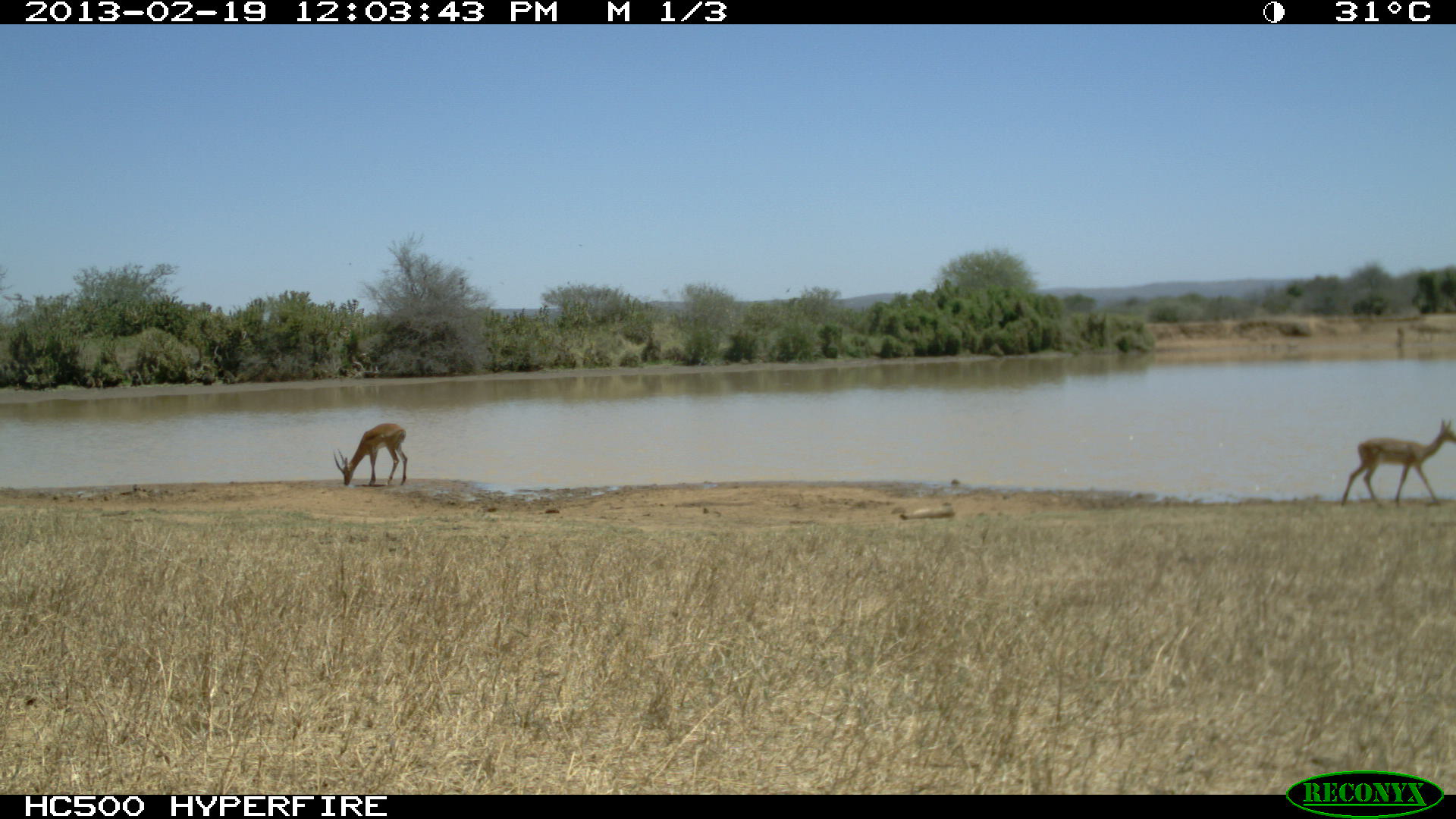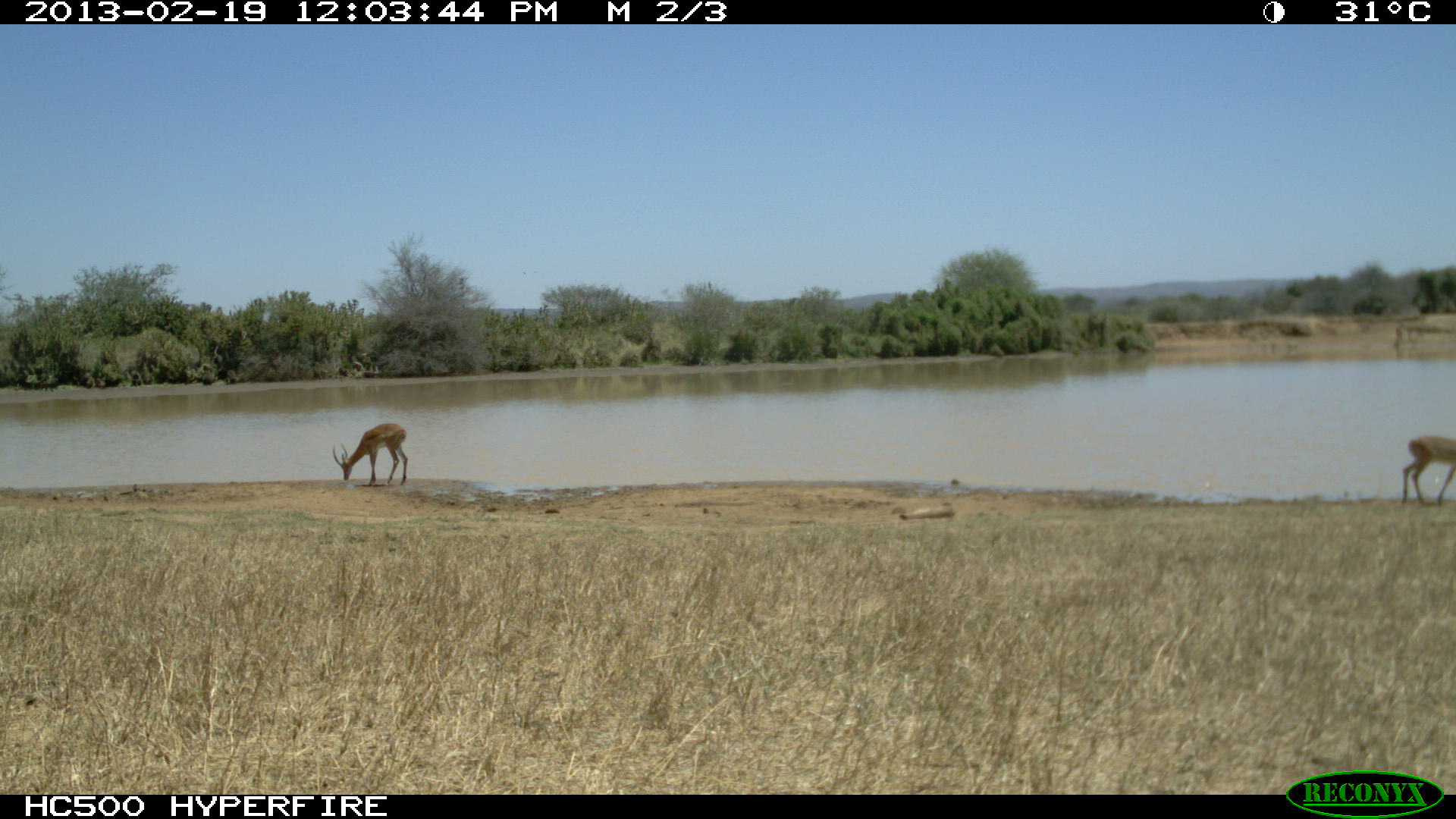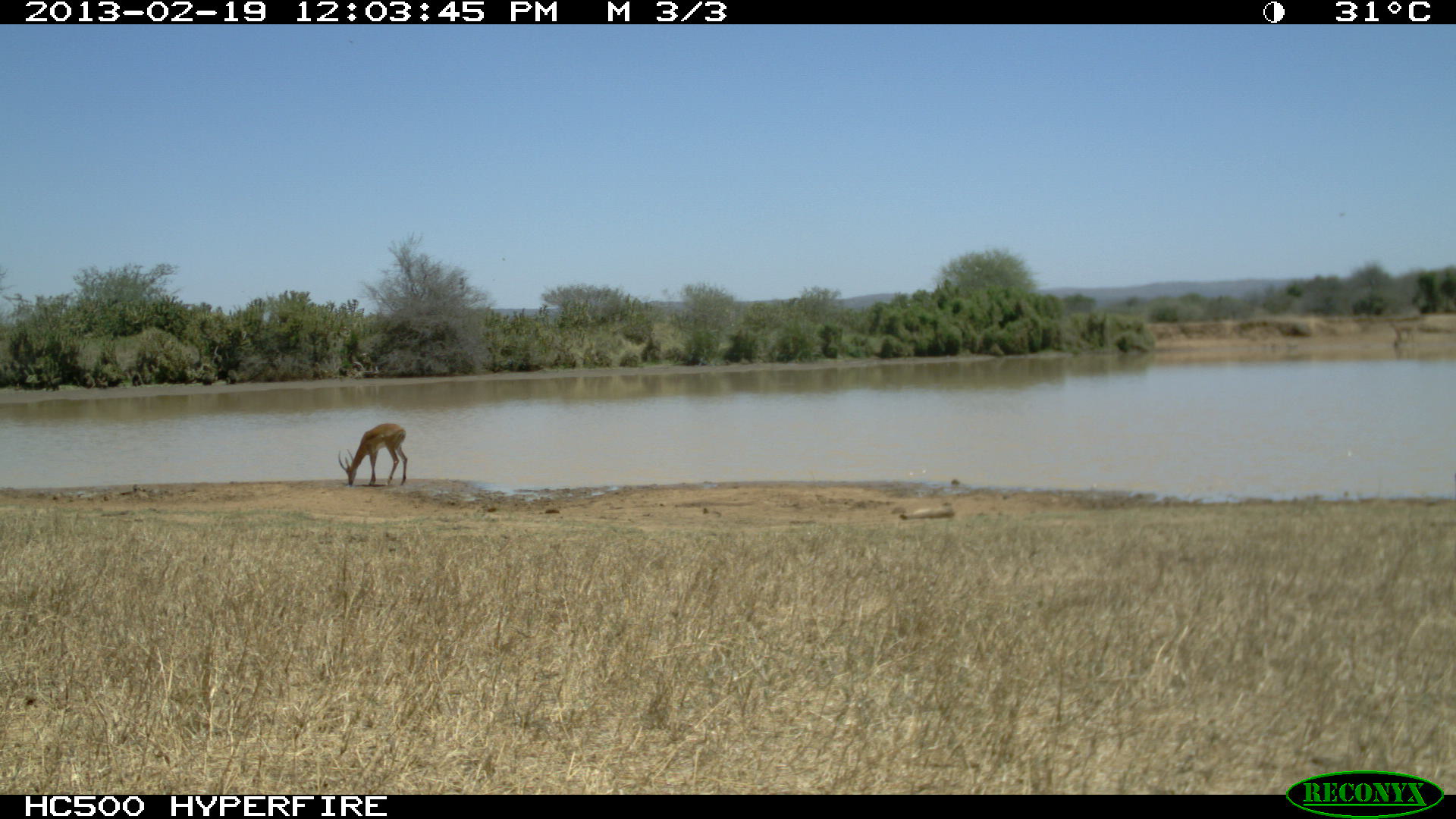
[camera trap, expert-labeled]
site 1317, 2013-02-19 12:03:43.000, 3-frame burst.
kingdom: Animalia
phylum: Chordata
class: Mammalia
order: Artiodactyla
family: Bovidae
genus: Aepyceros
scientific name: Aepyceros melampus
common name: impala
Aepyceros melampus (impala), count 3.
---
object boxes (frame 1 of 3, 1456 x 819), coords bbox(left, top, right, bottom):
aepyceros melampus: bbox(1339, 416, 1456, 506); bbox(334, 423, 408, 486)